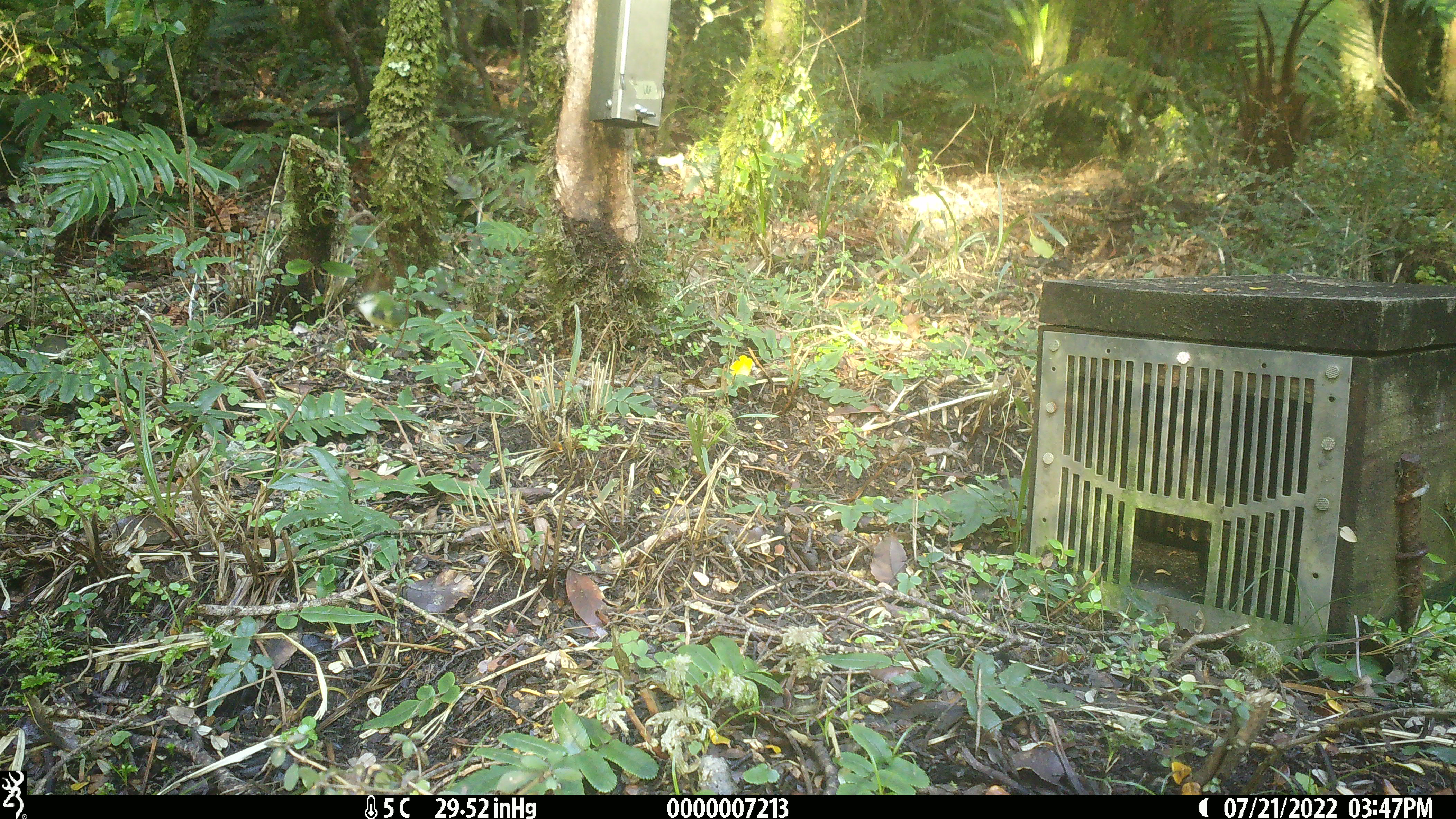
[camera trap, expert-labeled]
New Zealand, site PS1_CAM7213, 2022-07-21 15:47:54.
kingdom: Animalia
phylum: Chordata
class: Aves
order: Passeriformes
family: Acanthisittidae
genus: Acanthisitta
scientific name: Acanthisitta chloris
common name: rifleman